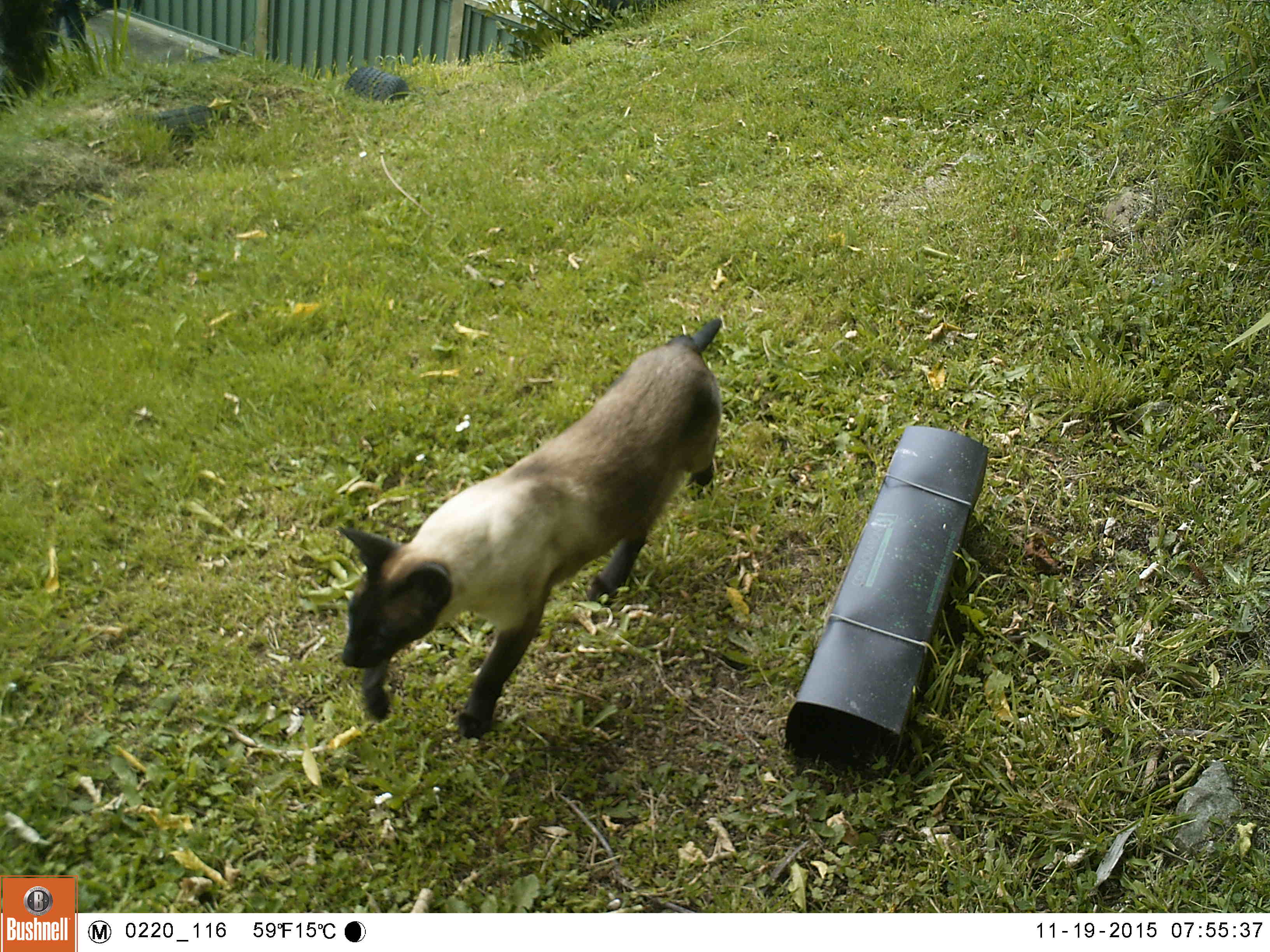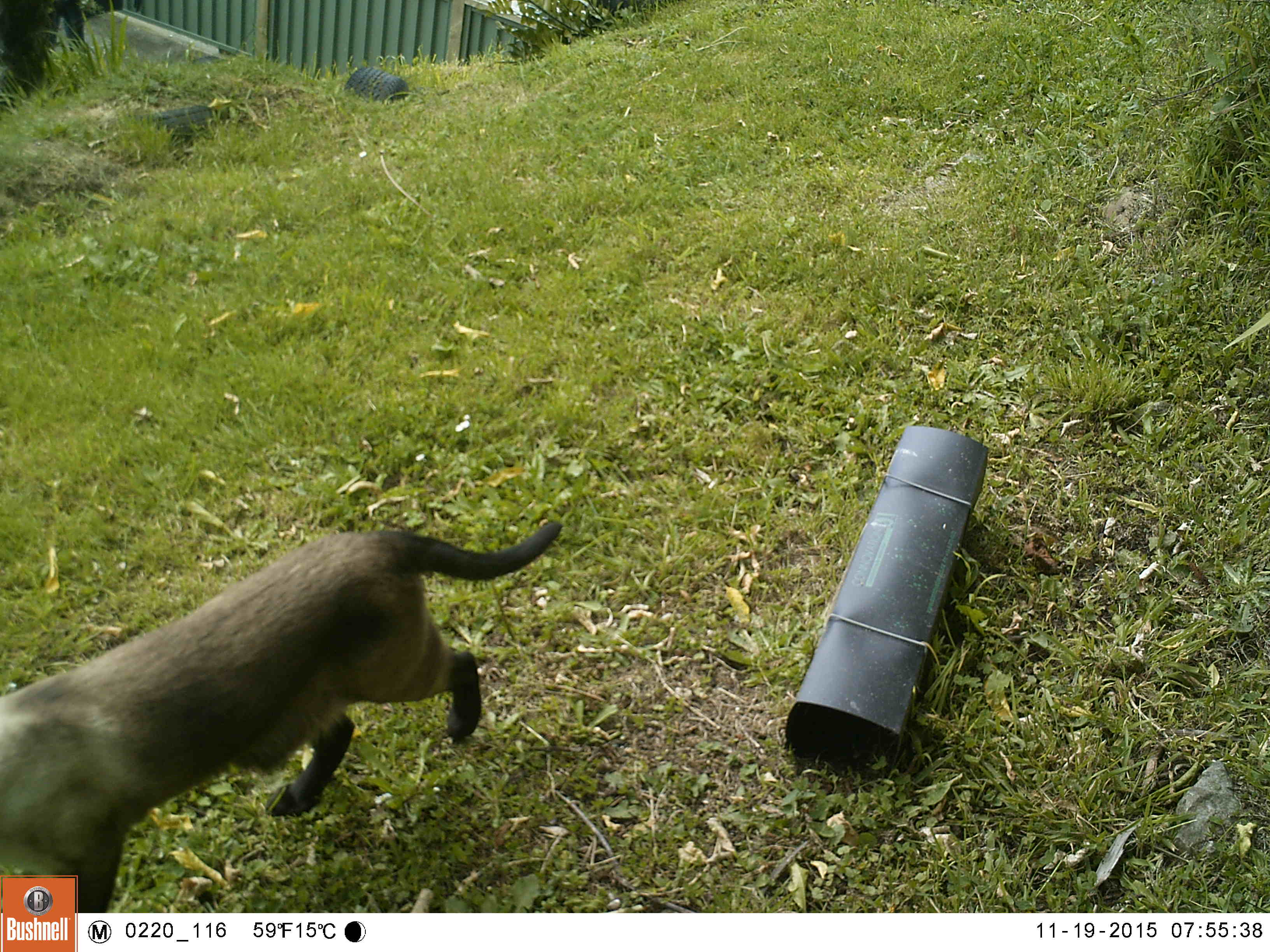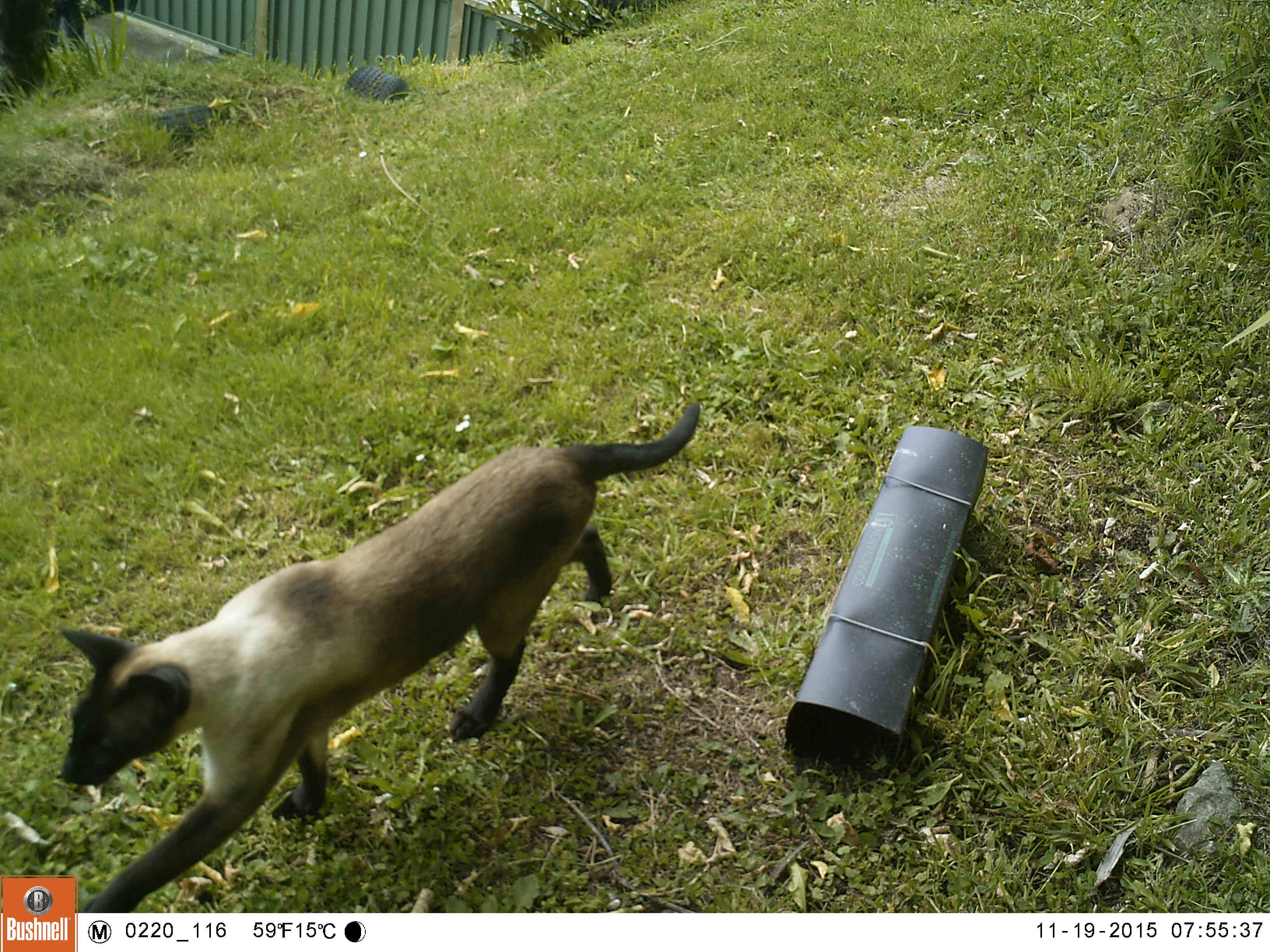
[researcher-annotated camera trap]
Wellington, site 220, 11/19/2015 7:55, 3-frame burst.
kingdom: Animalia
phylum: Chordata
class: Mammalia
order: Carnivora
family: Felidae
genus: Felis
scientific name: Felis catus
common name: cat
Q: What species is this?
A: Cat (Felis catus).